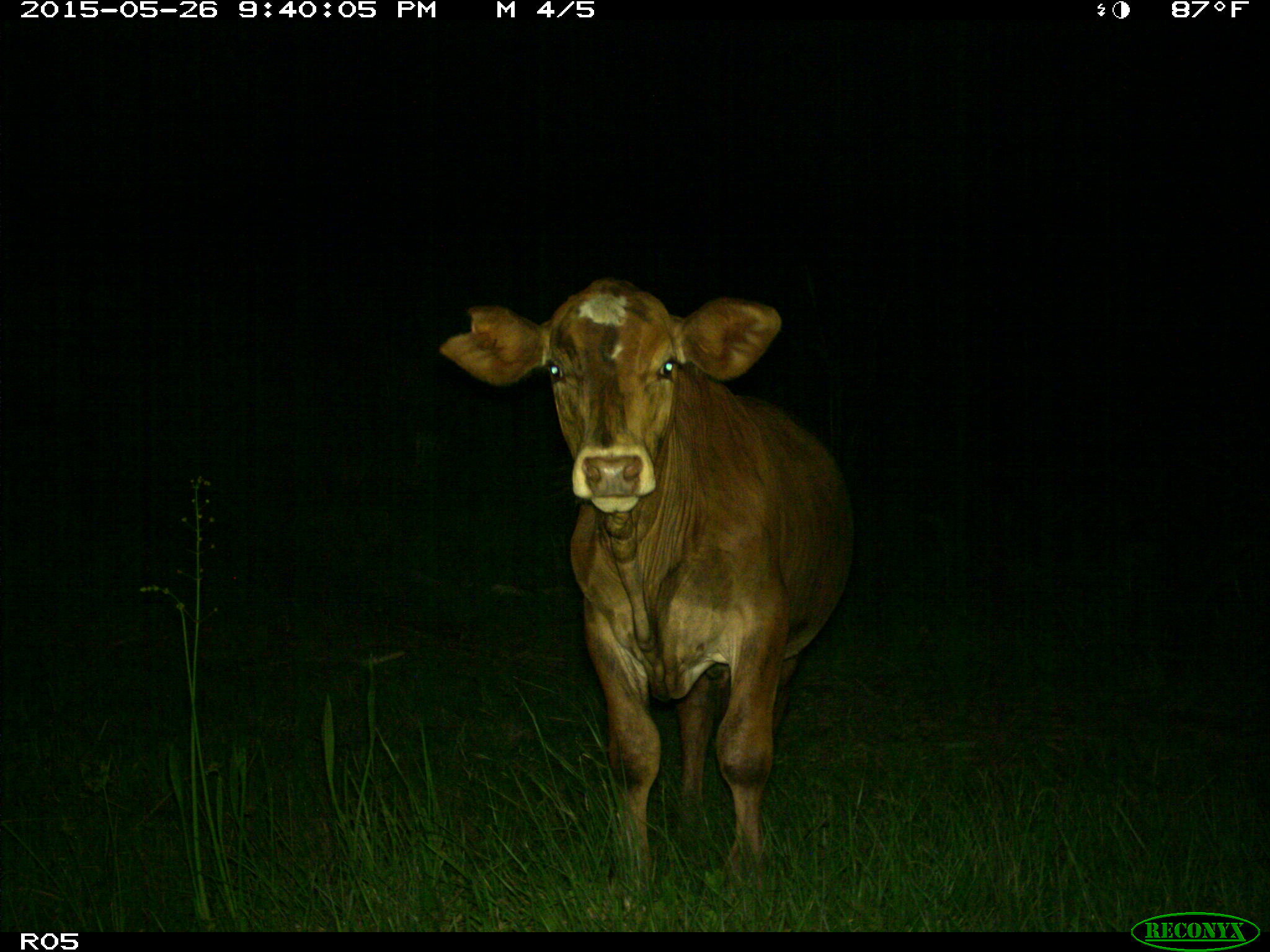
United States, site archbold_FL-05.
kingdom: Animalia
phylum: Chordata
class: Mammalia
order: Artiodactyla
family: Bovidae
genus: Bos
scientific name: Bos taurus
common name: domestic cow